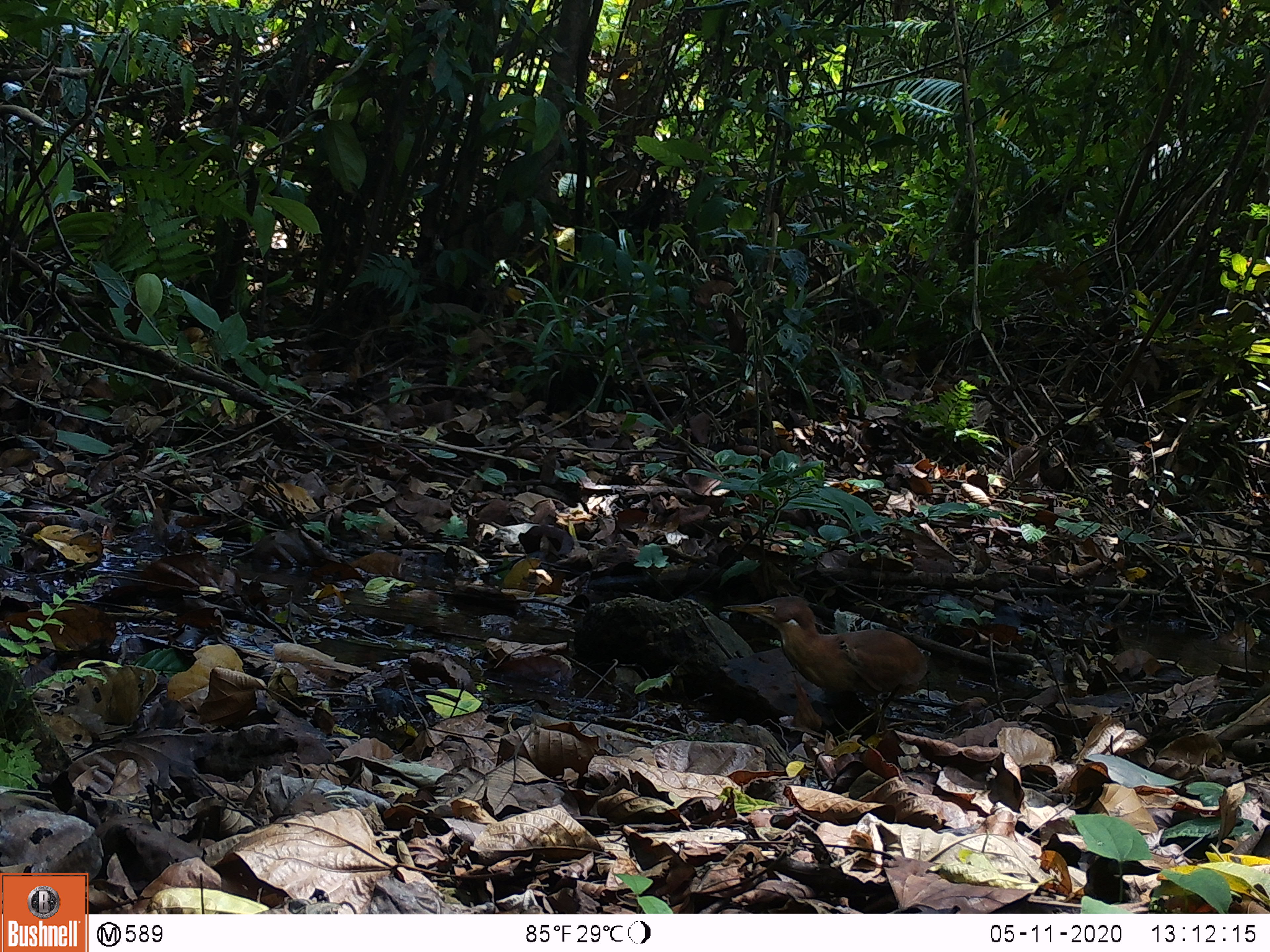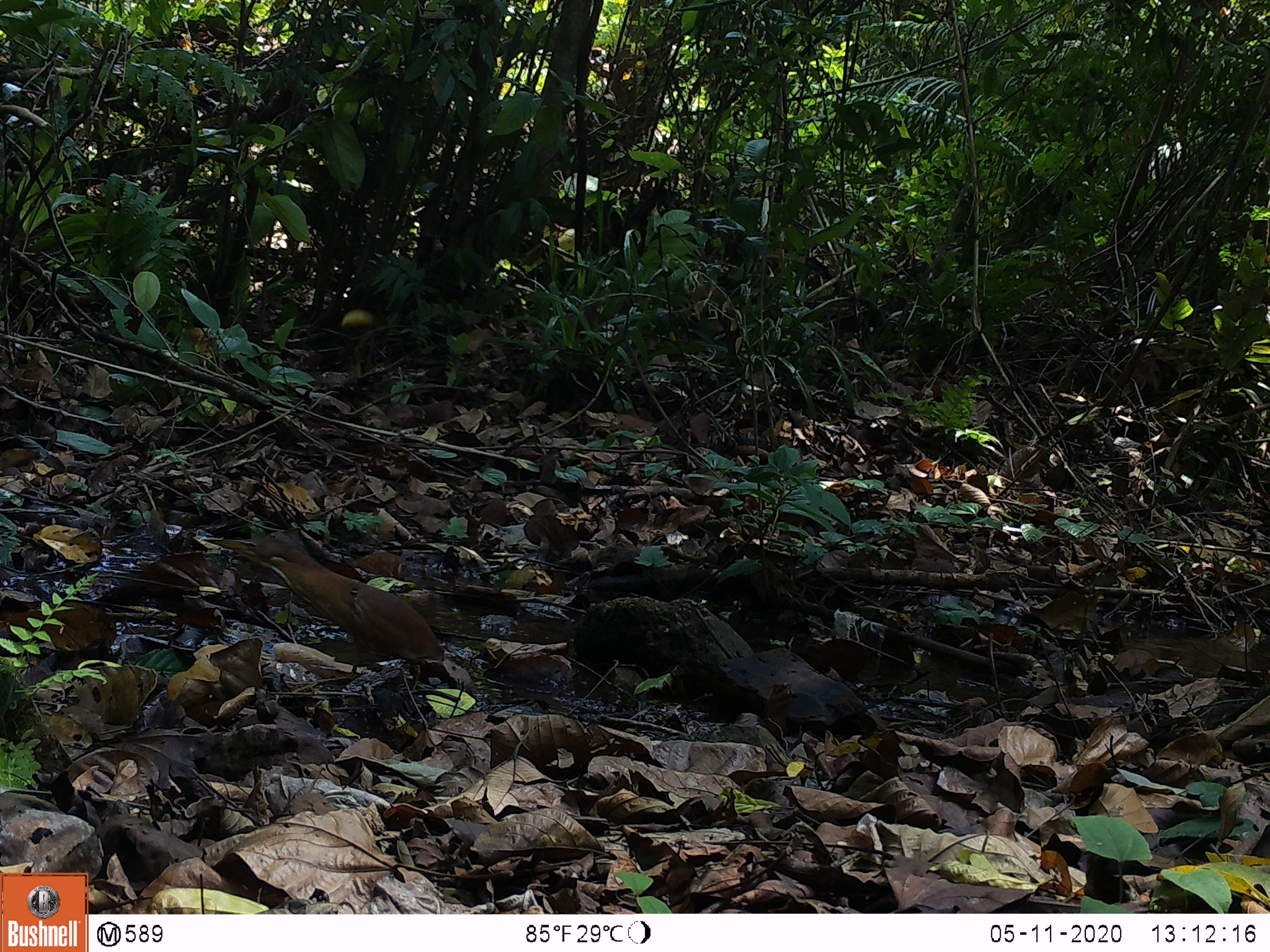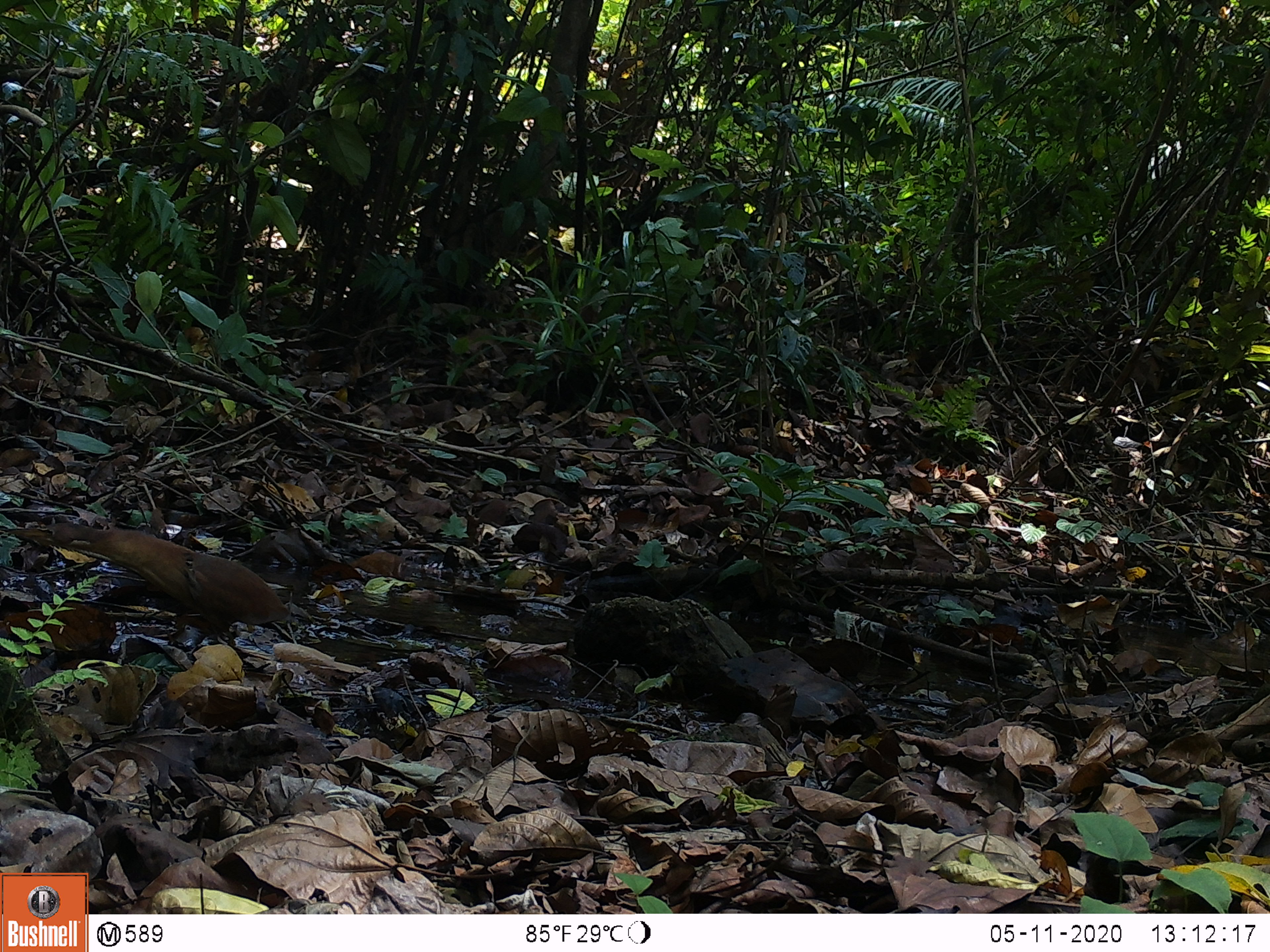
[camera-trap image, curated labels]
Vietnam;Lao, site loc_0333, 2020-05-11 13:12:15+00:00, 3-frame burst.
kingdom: Animalia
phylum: Chordata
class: Aves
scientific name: Aves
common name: bird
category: unidentified bird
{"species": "unidentified bird (bird) (Aves)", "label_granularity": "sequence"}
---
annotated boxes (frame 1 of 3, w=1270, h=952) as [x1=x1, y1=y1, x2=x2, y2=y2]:
unidentified bird: [x1=721, y1=582, x2=929, y2=739]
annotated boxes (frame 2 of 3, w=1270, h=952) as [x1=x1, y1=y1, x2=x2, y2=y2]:
unidentified bird: [x1=198, y1=526, x2=446, y2=691]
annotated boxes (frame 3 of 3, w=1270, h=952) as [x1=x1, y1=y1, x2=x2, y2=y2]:
unidentified bird: [x1=0, y1=521, x2=290, y2=650]